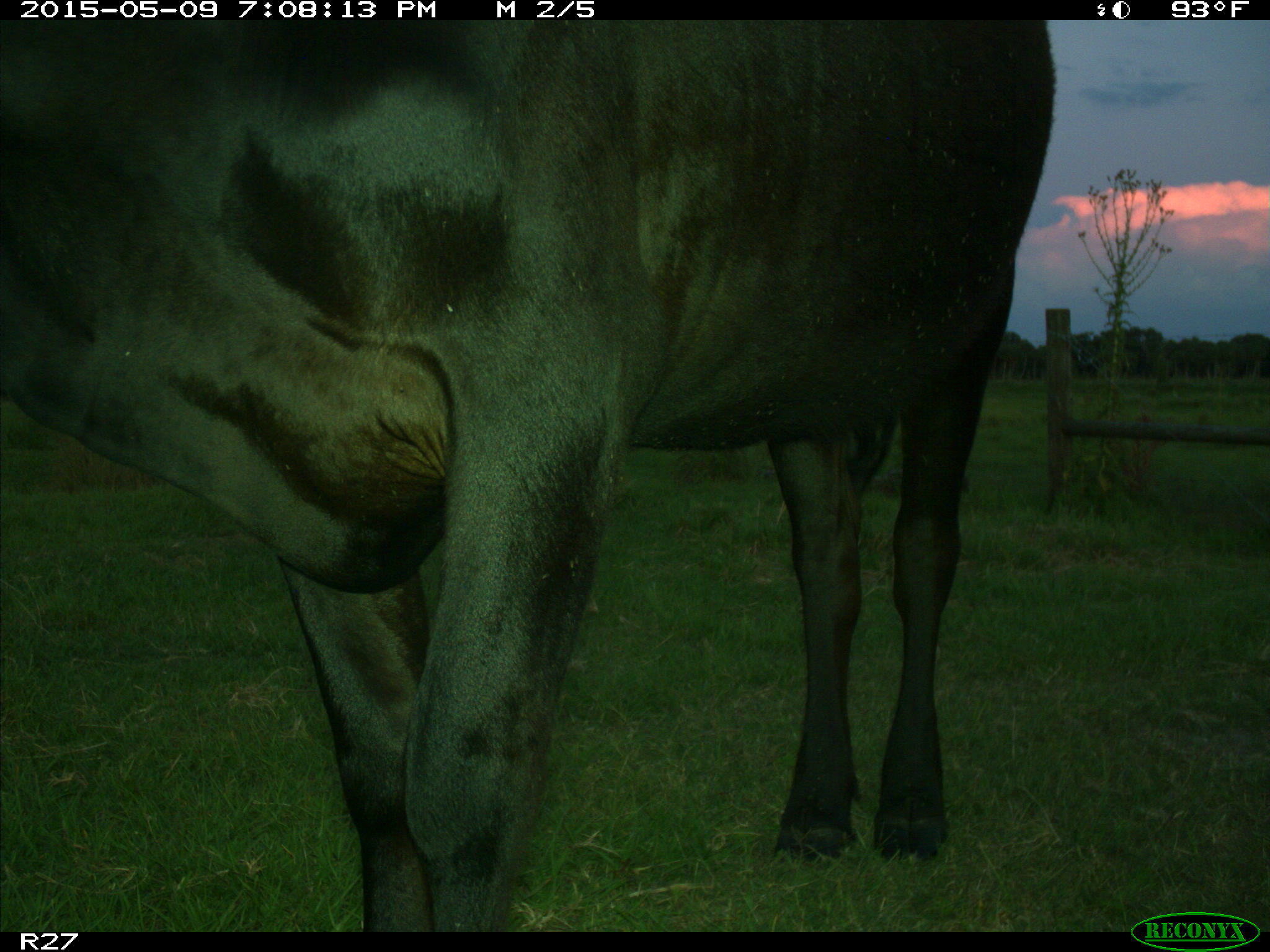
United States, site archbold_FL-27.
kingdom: Animalia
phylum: Chordata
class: Mammalia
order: Artiodactyla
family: Bovidae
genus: Bos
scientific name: Bos taurus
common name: domestic cow